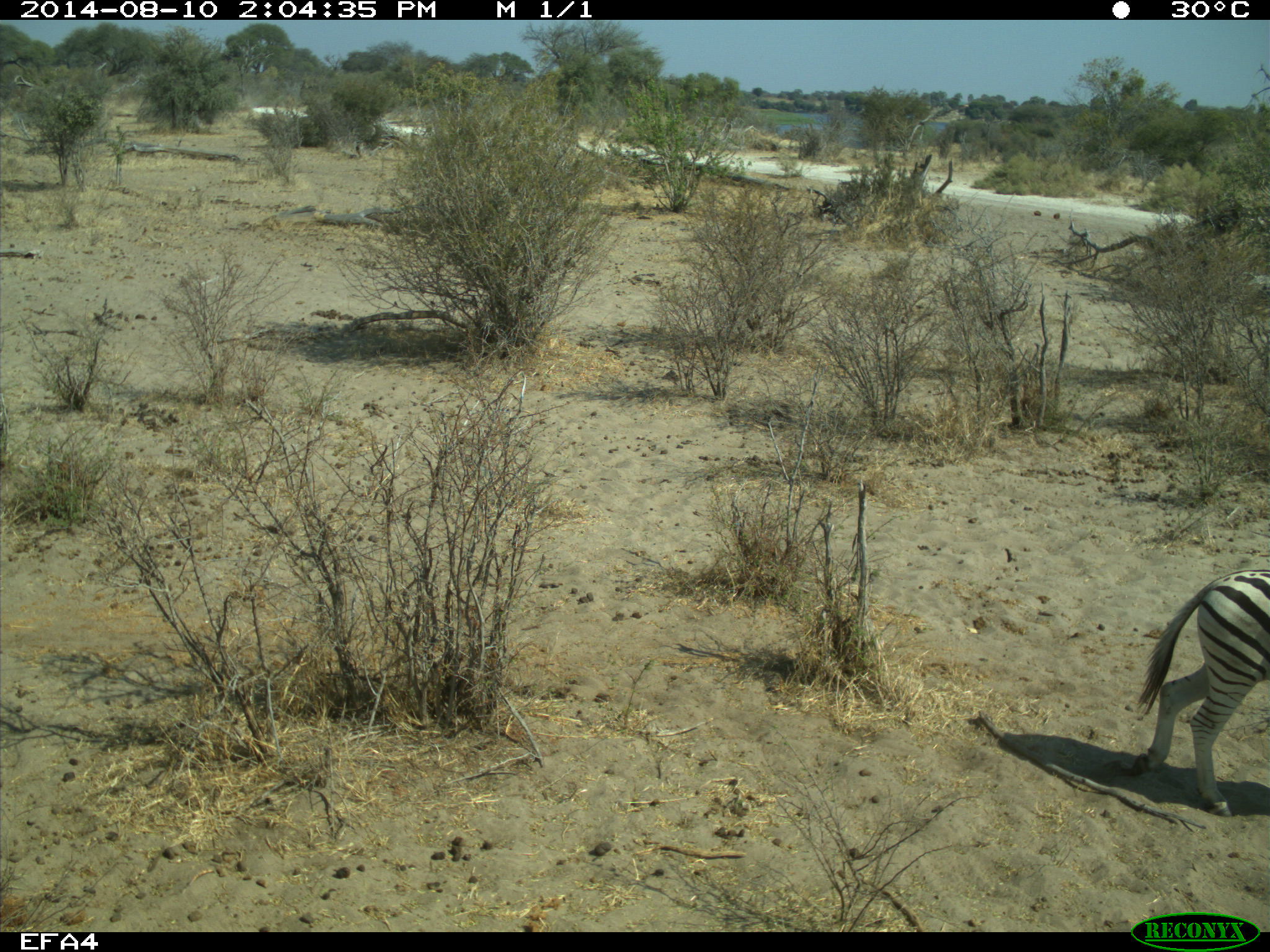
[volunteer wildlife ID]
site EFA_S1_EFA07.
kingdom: Animalia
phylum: Chordata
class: Mammalia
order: Perissodactyla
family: Equidae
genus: Equus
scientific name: Equus quagga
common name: plains zebra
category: zebraplains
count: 1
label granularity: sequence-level